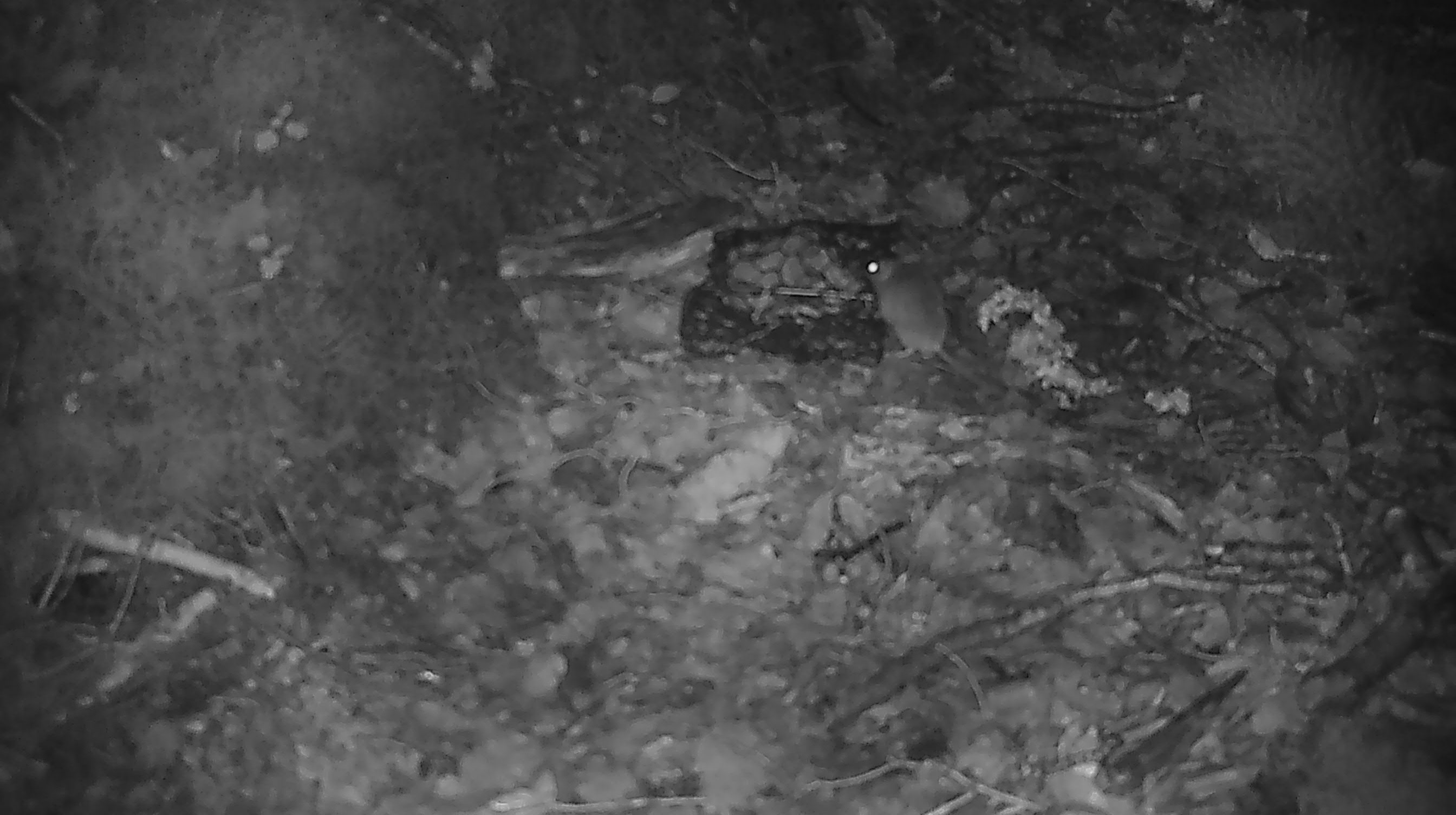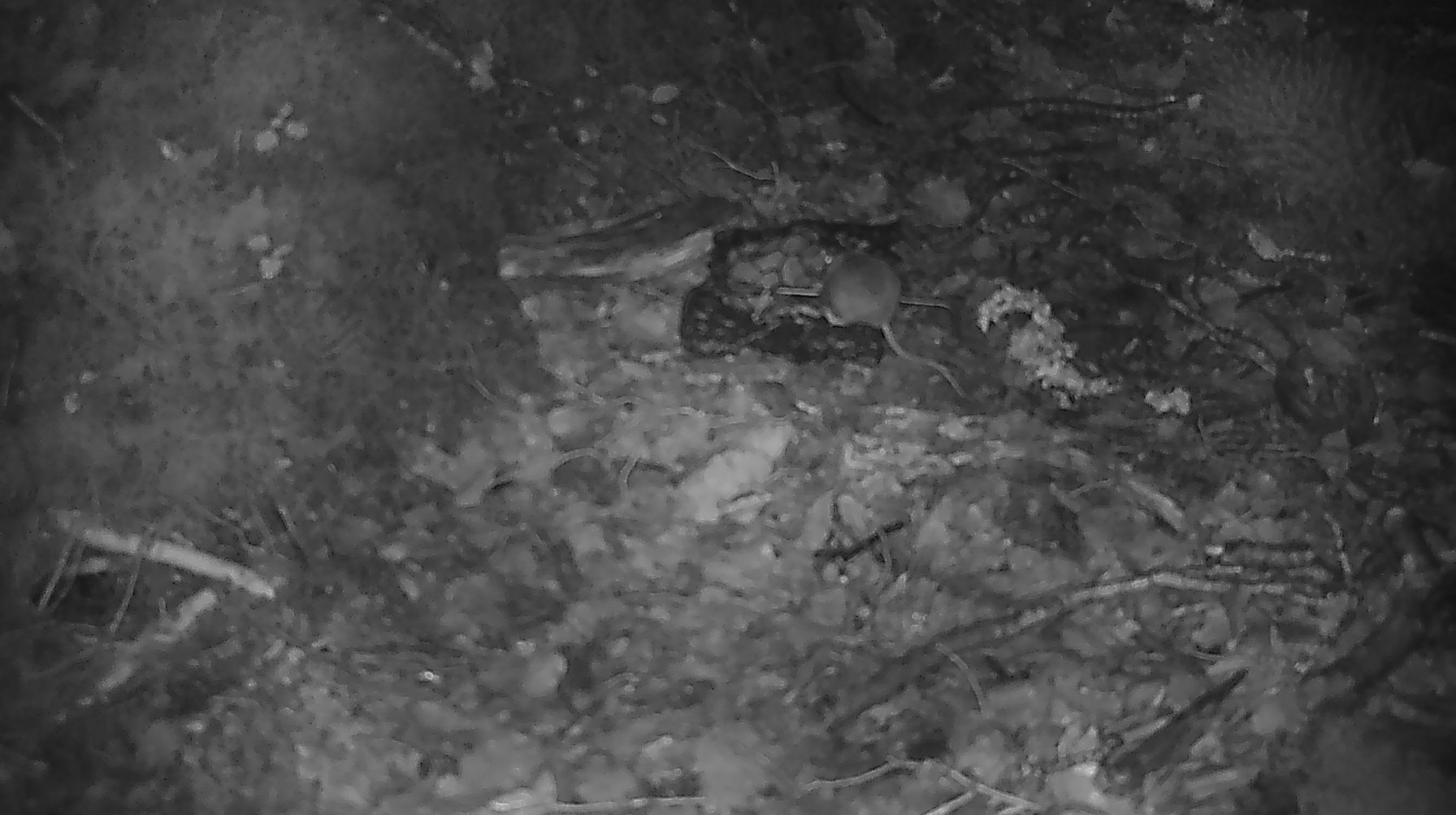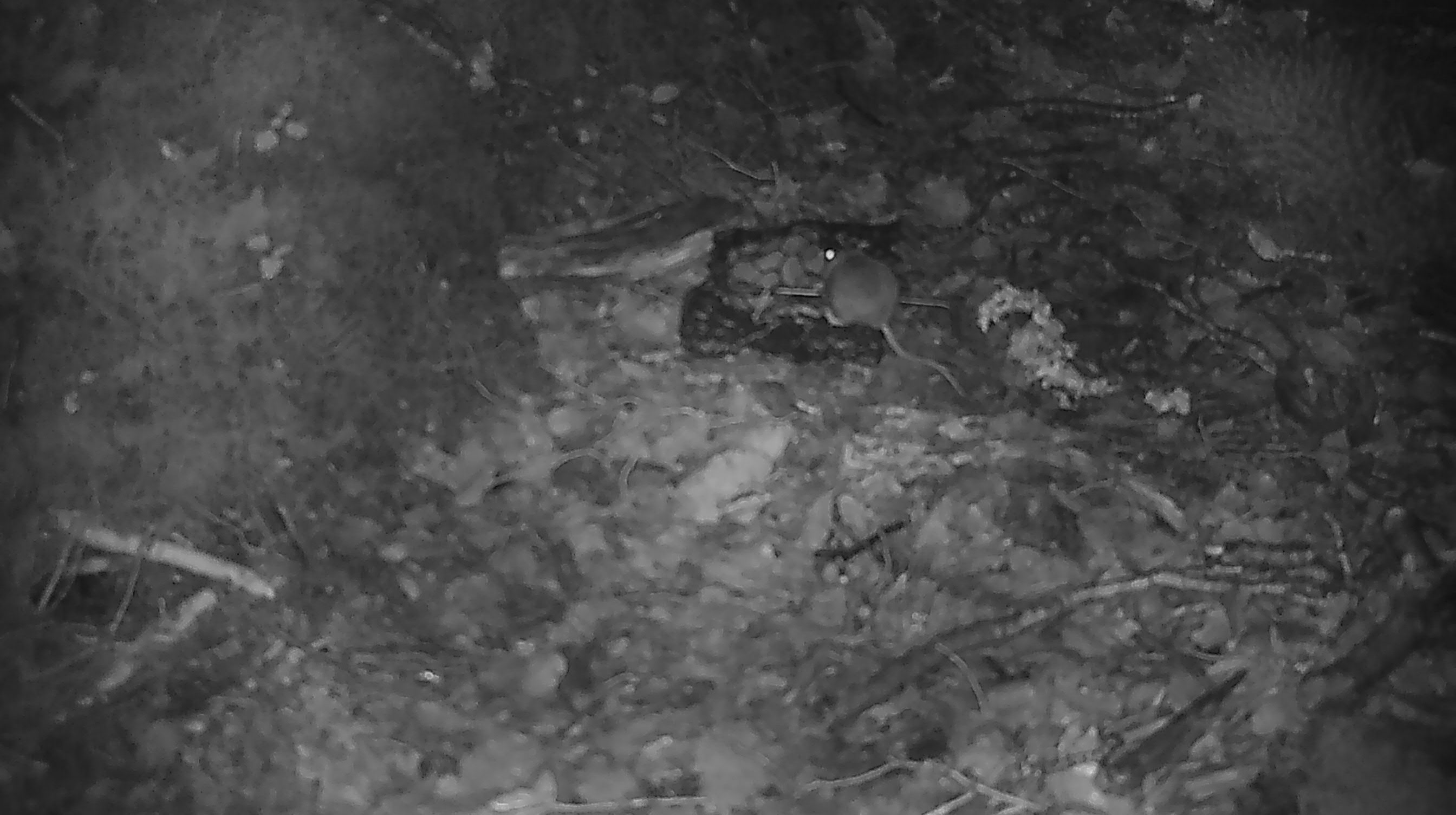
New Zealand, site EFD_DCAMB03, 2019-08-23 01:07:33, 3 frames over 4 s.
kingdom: Animalia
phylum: Chordata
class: Mammalia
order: Rodentia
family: Muridae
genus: Mus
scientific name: Mus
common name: mouse